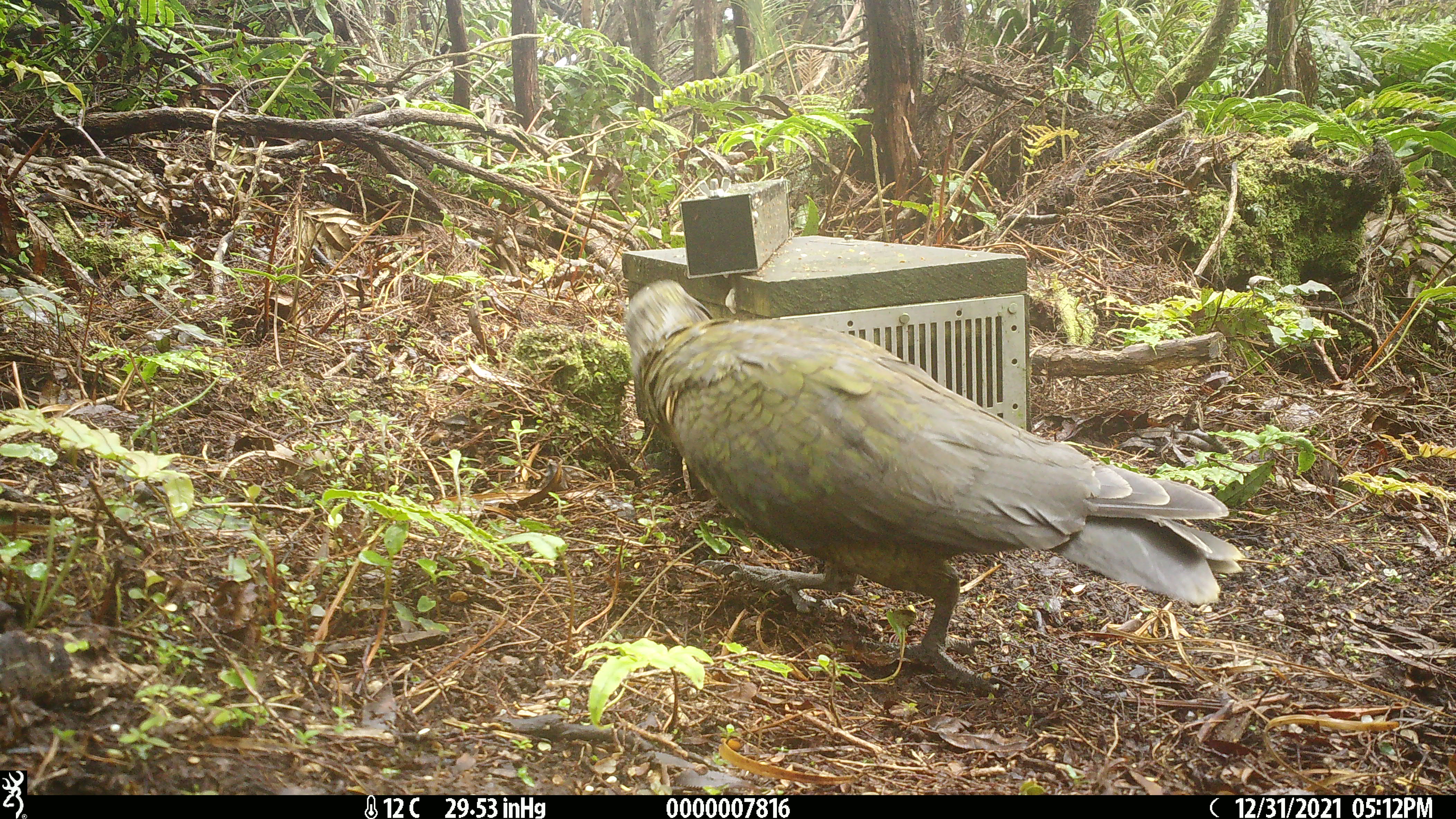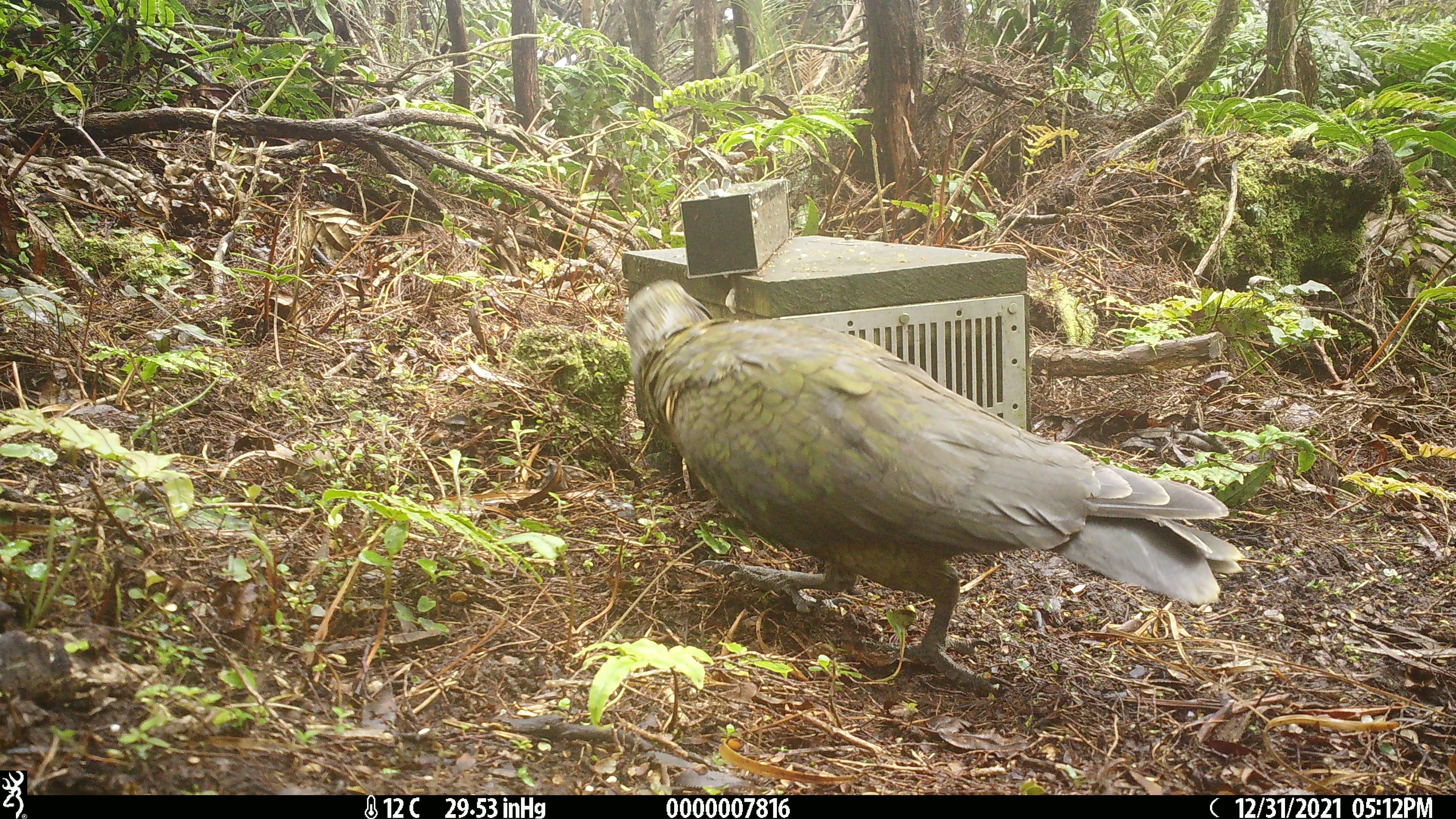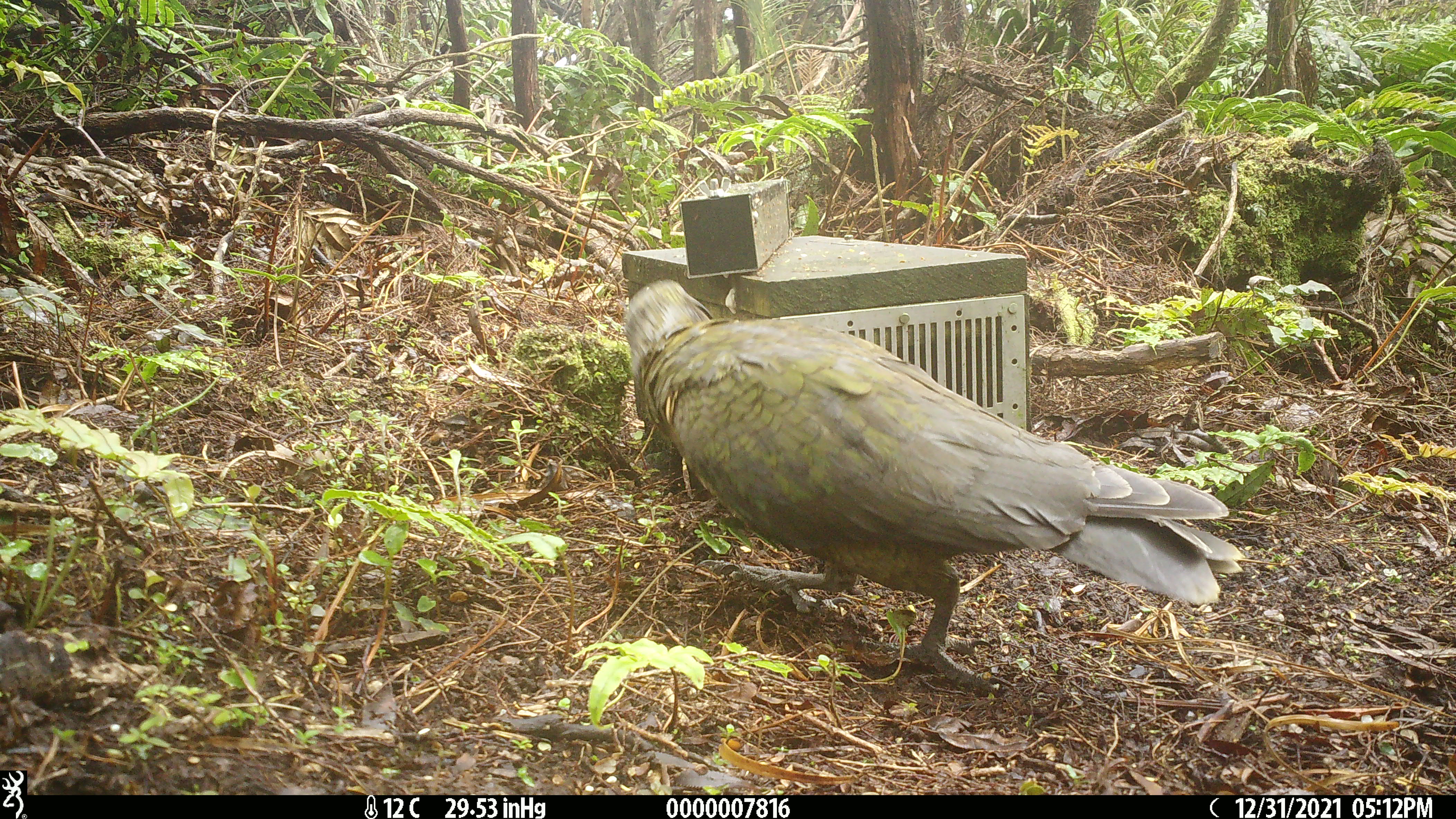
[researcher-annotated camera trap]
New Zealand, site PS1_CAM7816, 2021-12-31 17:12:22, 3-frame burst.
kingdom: Animalia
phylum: Chordata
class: Aves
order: Psittaciformes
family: Strigopidae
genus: Nestor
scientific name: Nestor notabilis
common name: kea